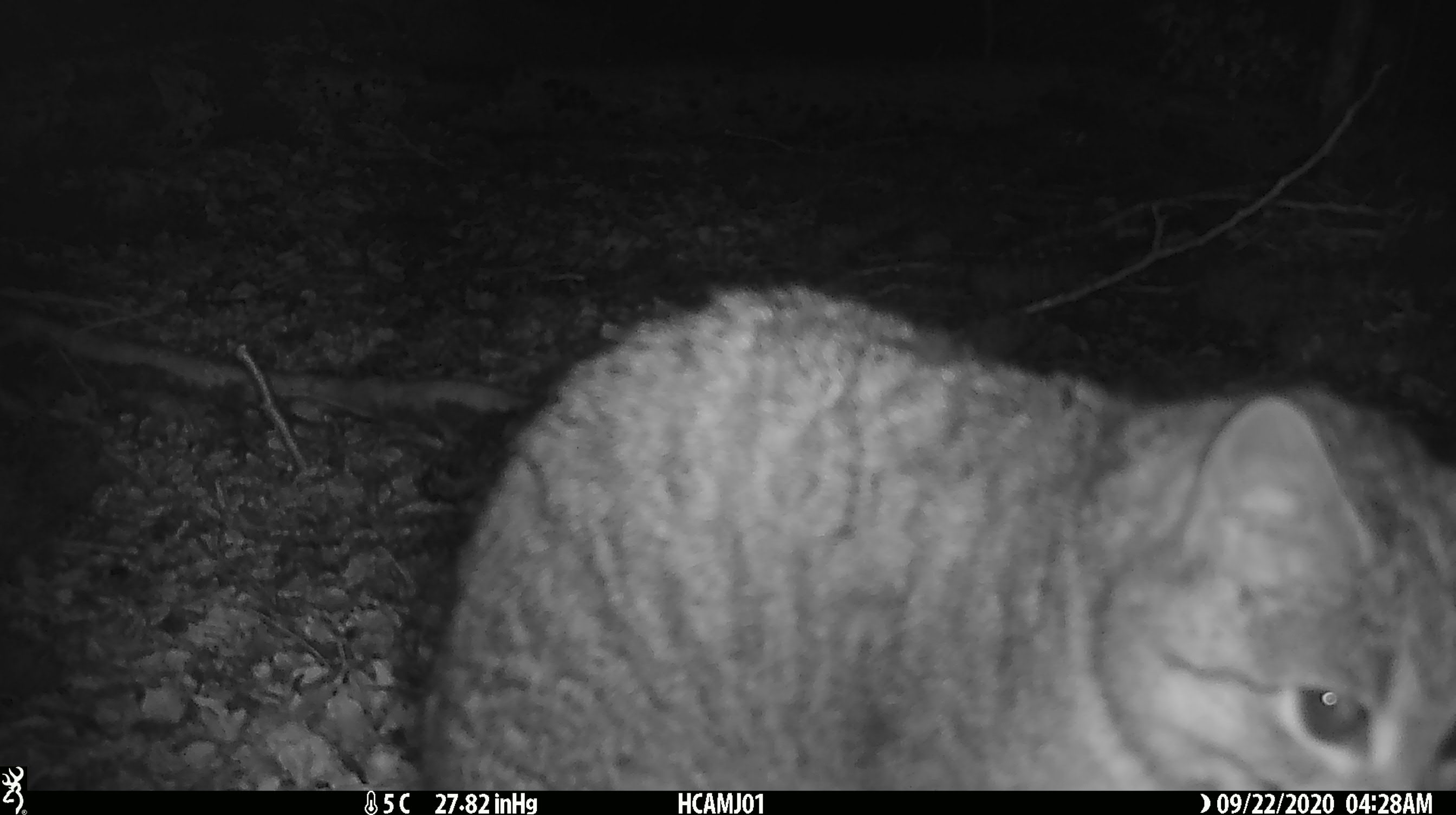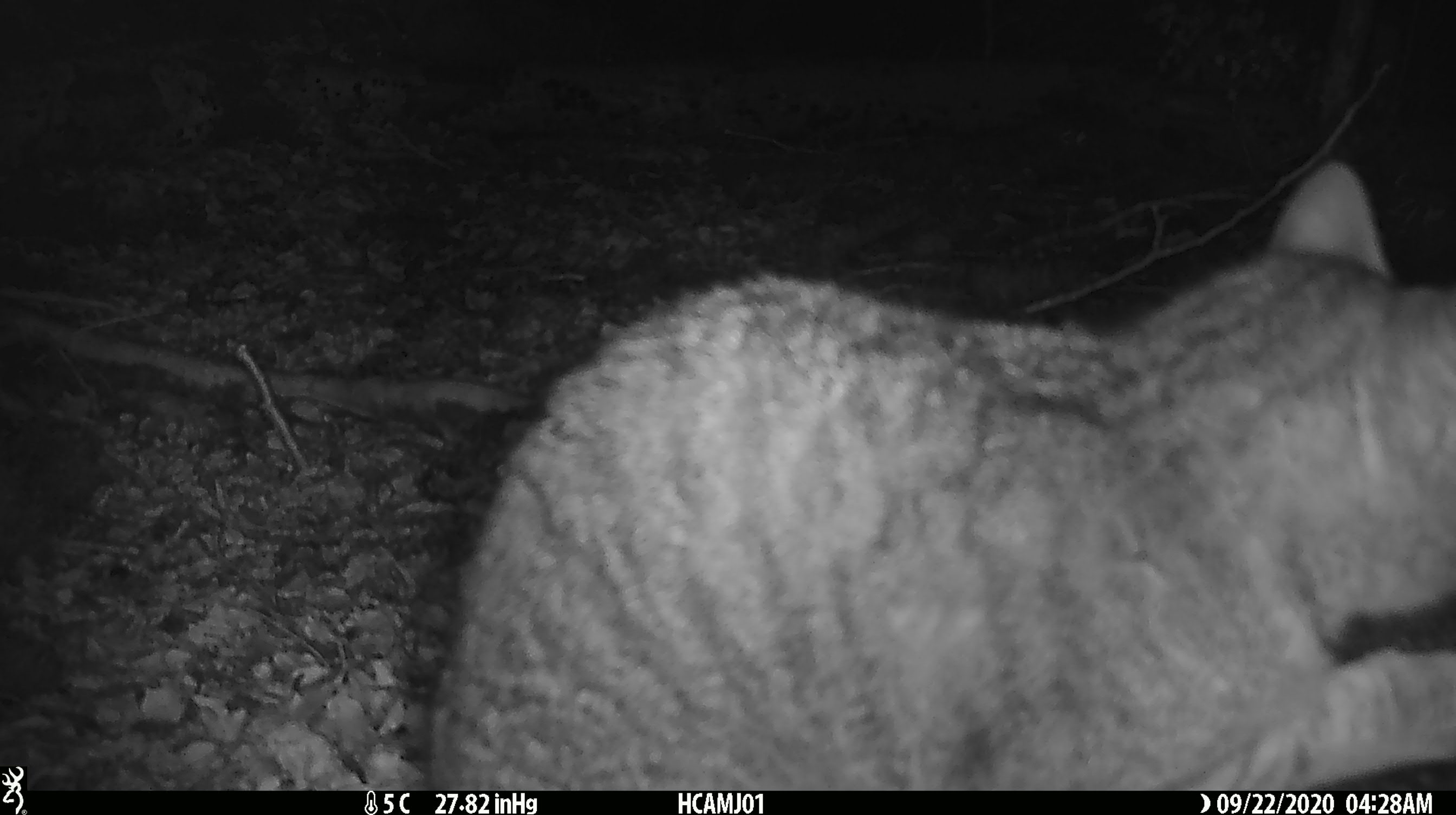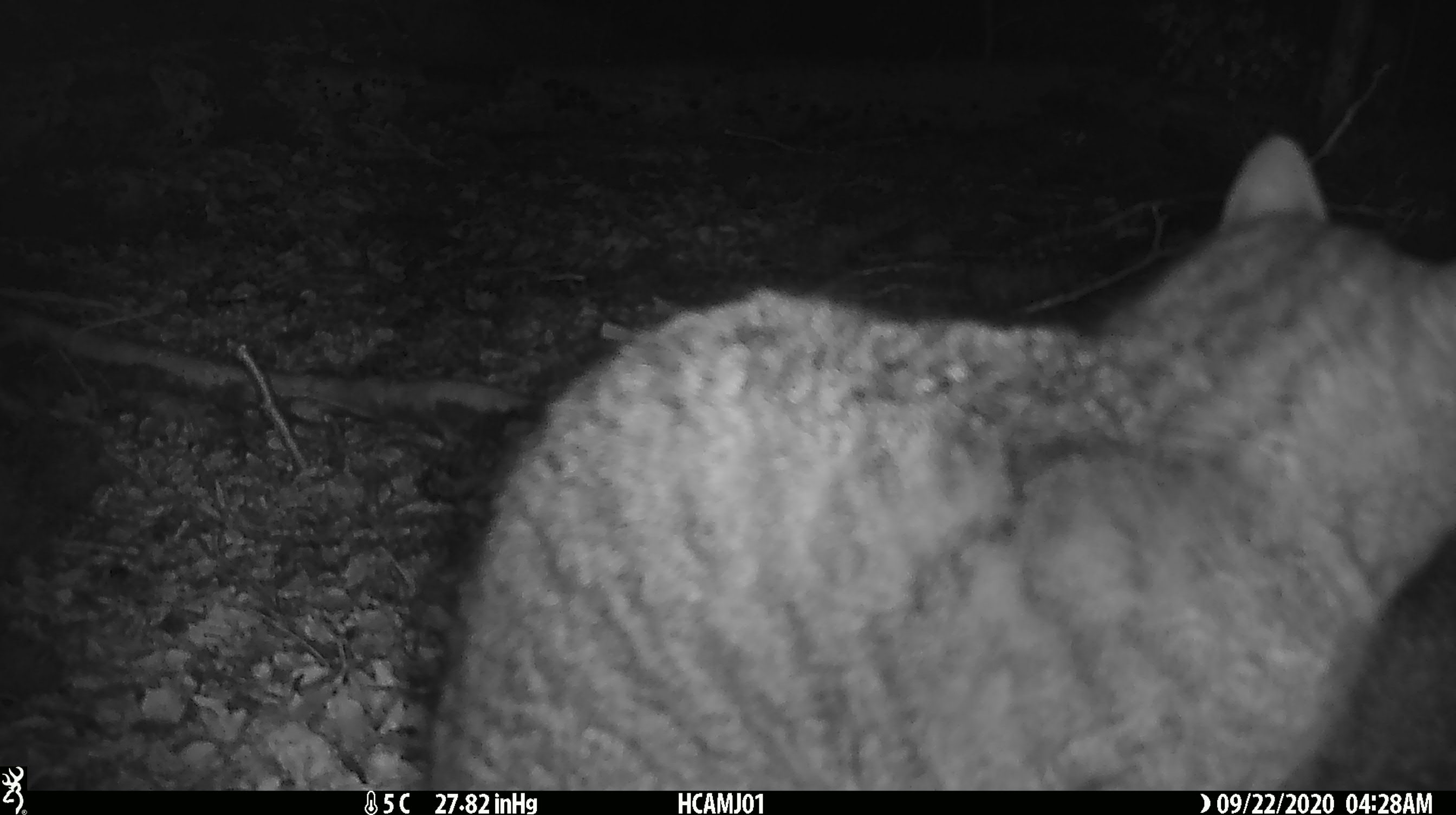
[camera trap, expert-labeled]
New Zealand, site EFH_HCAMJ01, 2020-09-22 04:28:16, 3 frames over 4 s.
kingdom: Animalia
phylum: Chordata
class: Mammalia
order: Carnivora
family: Felidae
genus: Felis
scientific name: Felis catus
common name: domestic cat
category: cat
Cat (domestic cat) (Felis catus).